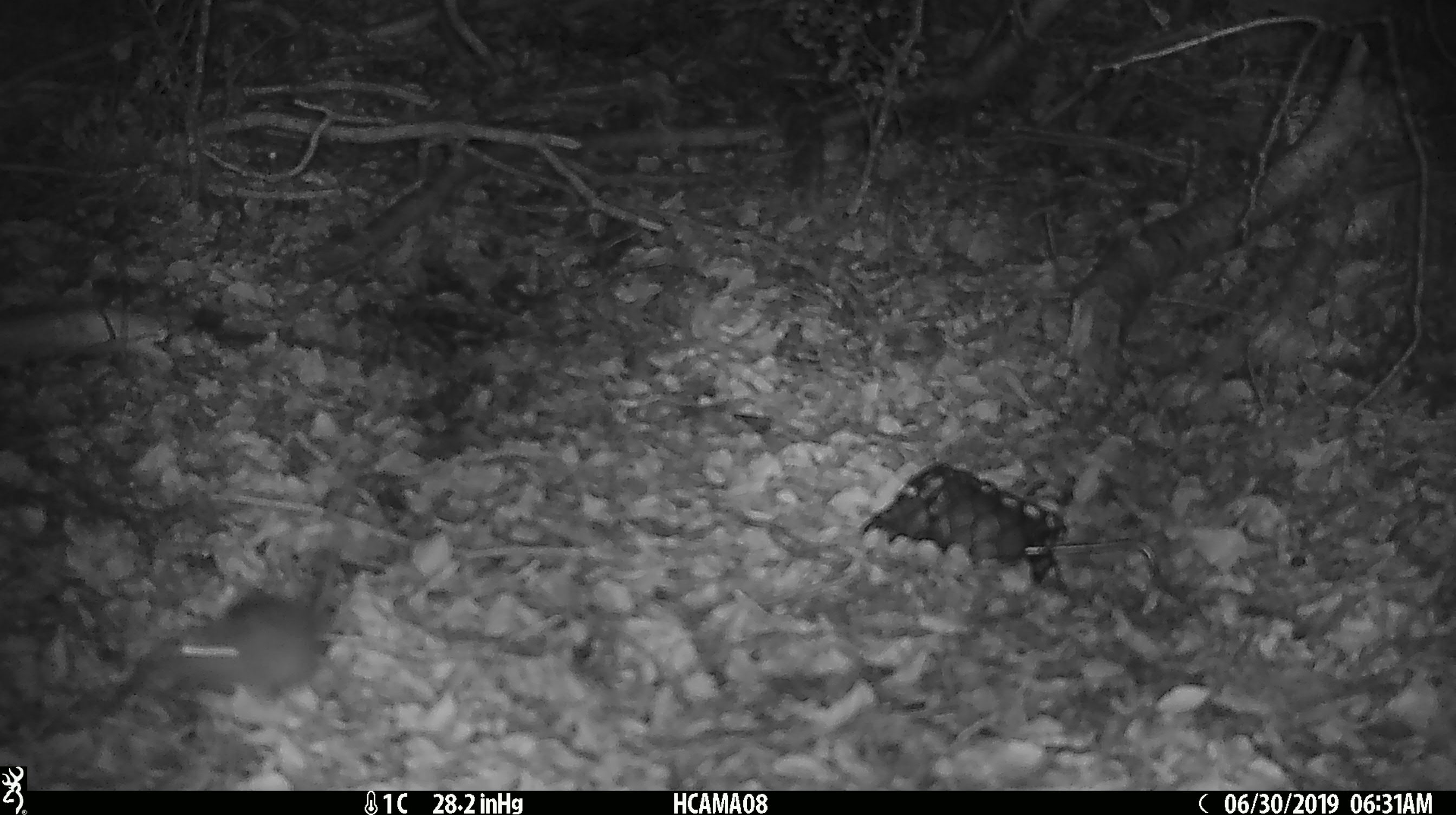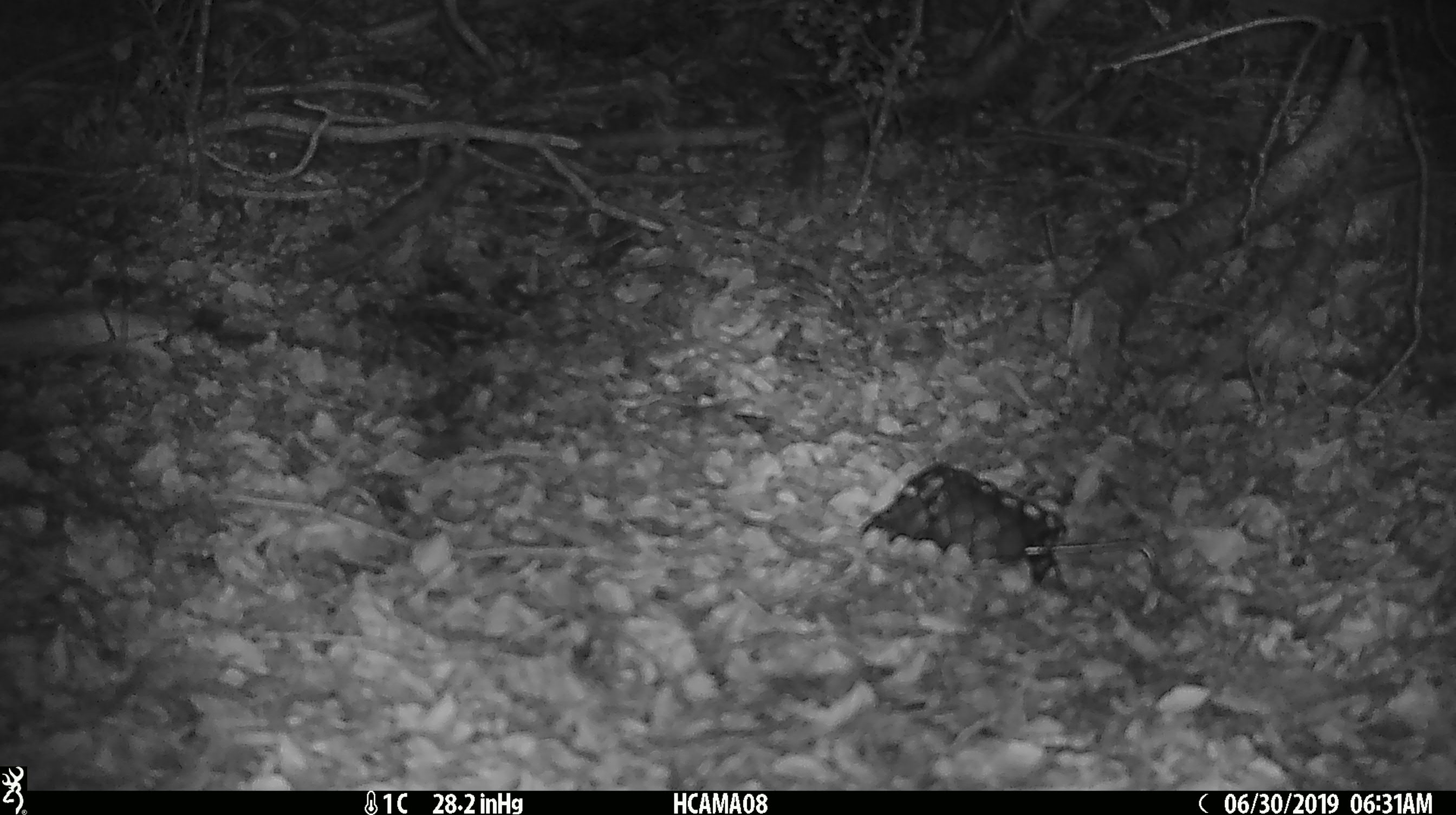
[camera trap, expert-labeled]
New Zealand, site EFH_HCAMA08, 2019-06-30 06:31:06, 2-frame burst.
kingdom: Animalia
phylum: Chordata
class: Mammalia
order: Rodentia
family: Muridae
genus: Mus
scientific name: Mus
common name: mouse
Mouse (Mus).